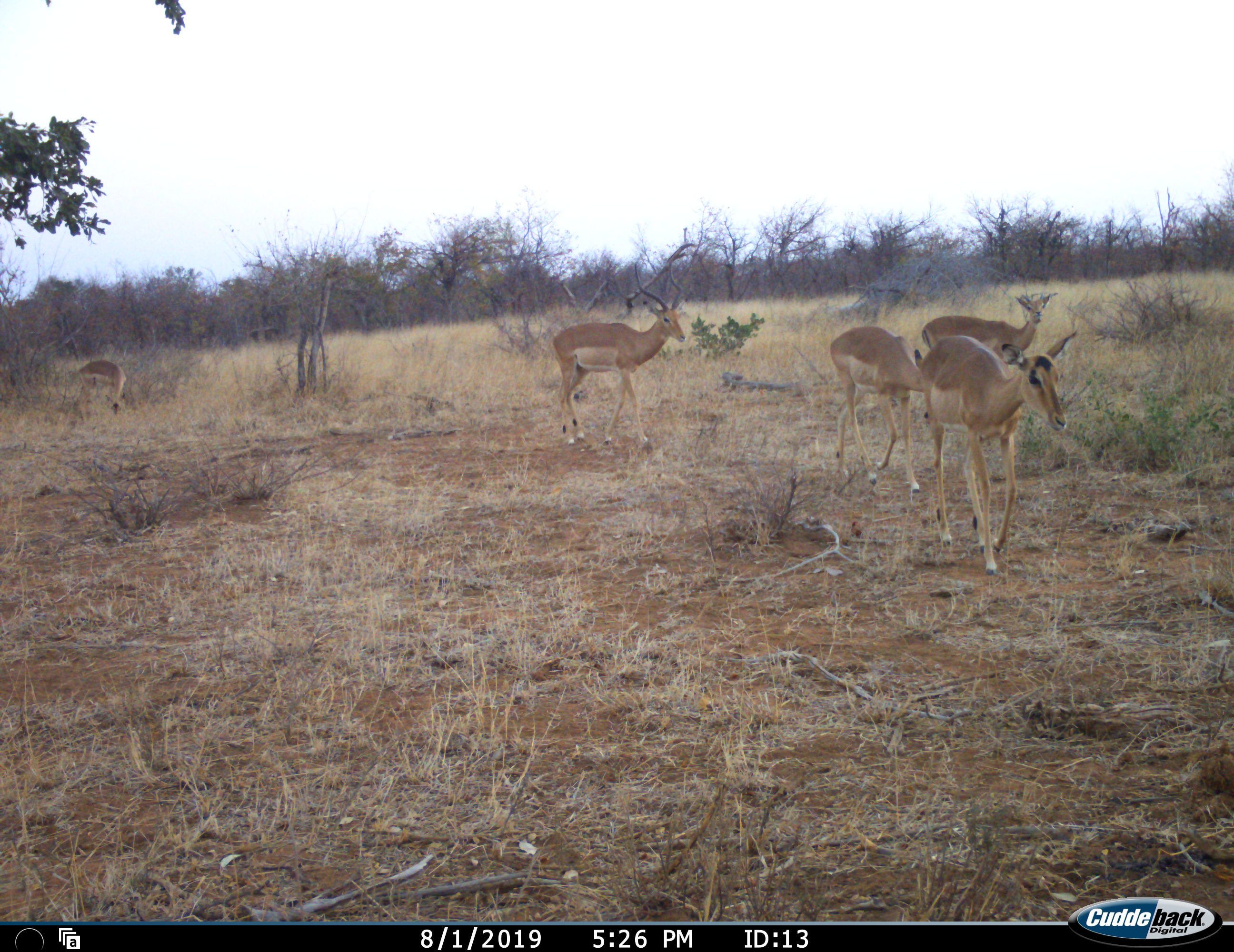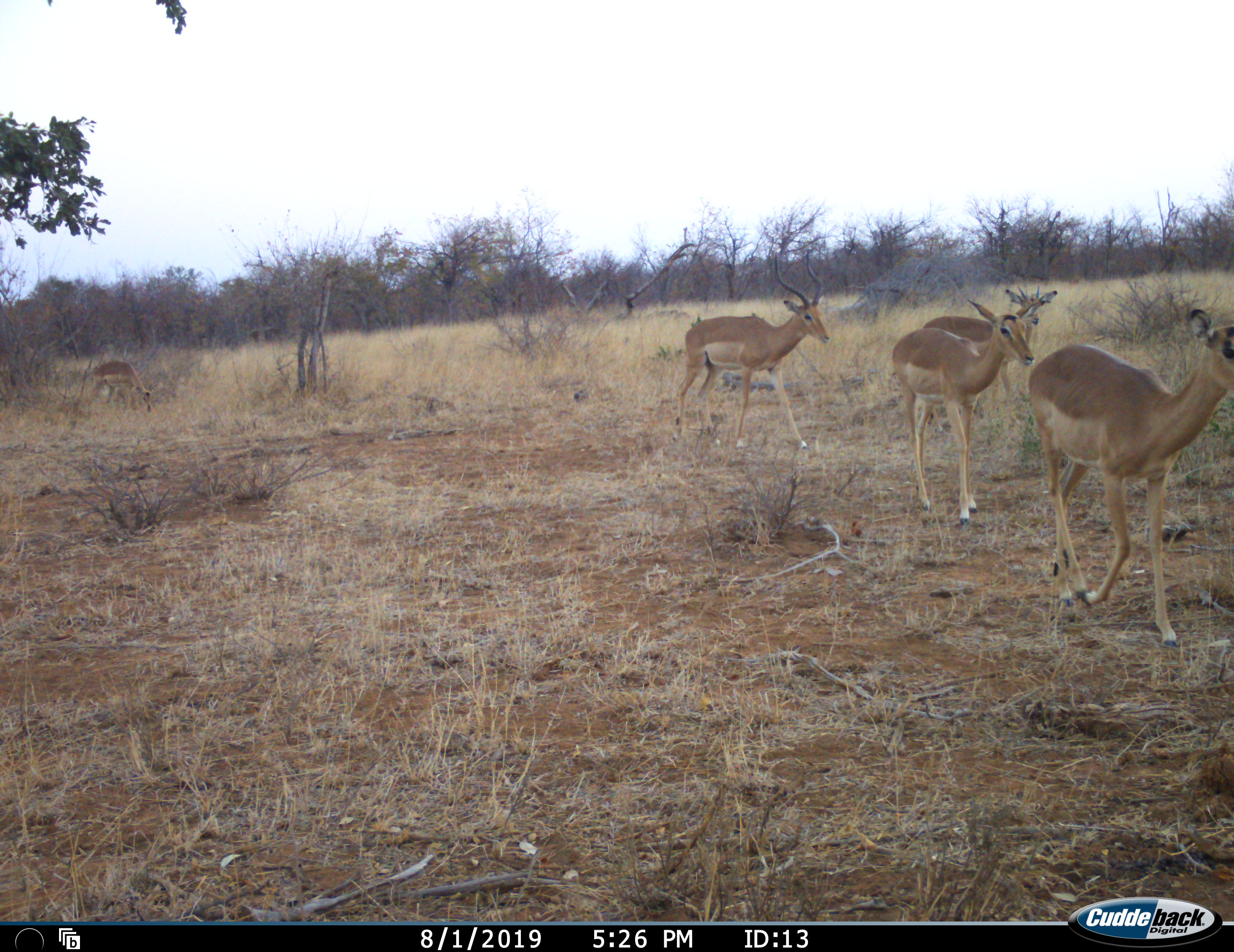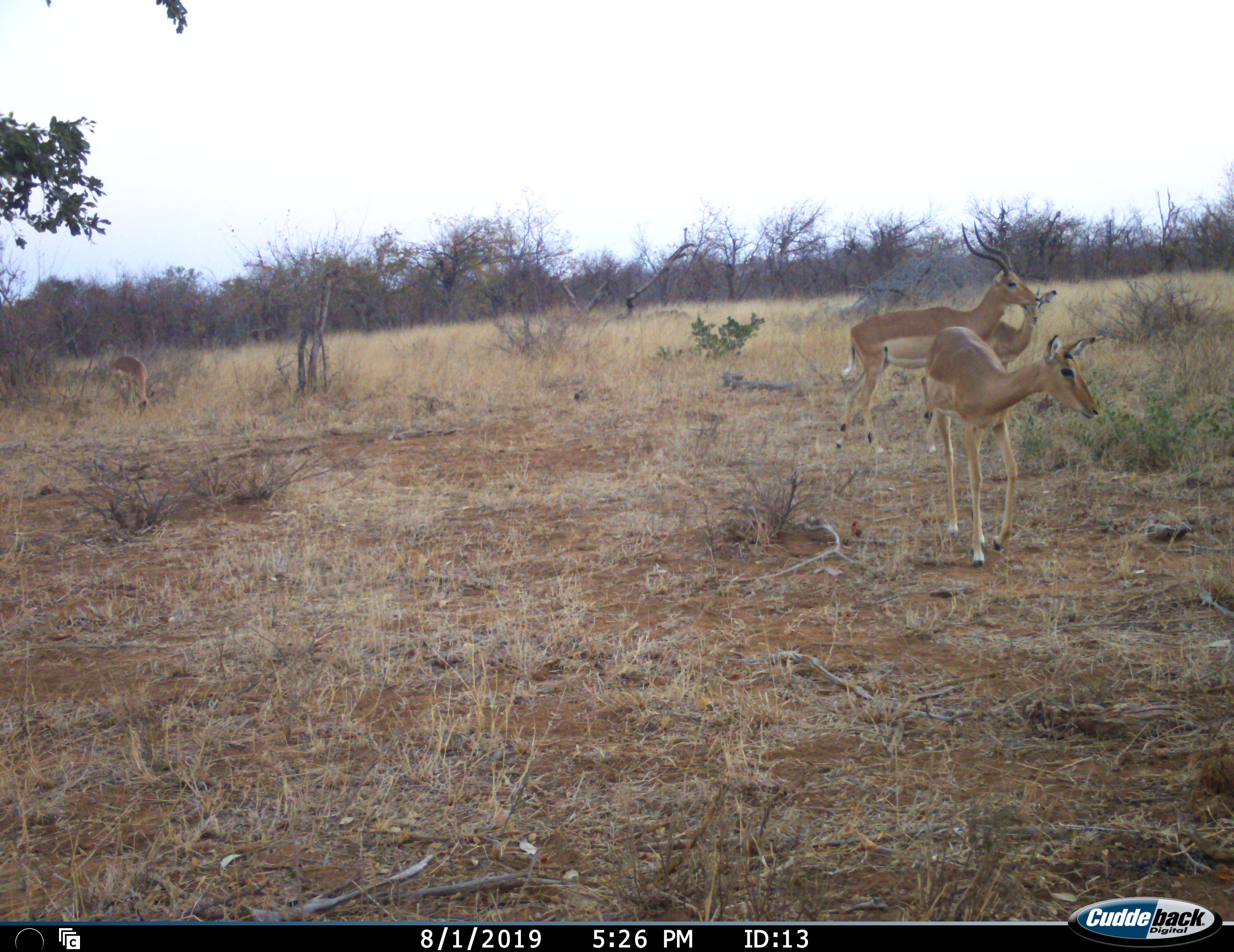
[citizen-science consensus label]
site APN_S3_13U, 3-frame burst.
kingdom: Animalia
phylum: Chordata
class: Mammalia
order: Artiodactyla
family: Bovidae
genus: Aepyceros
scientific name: Aepyceros melampus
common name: impala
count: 5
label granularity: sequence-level